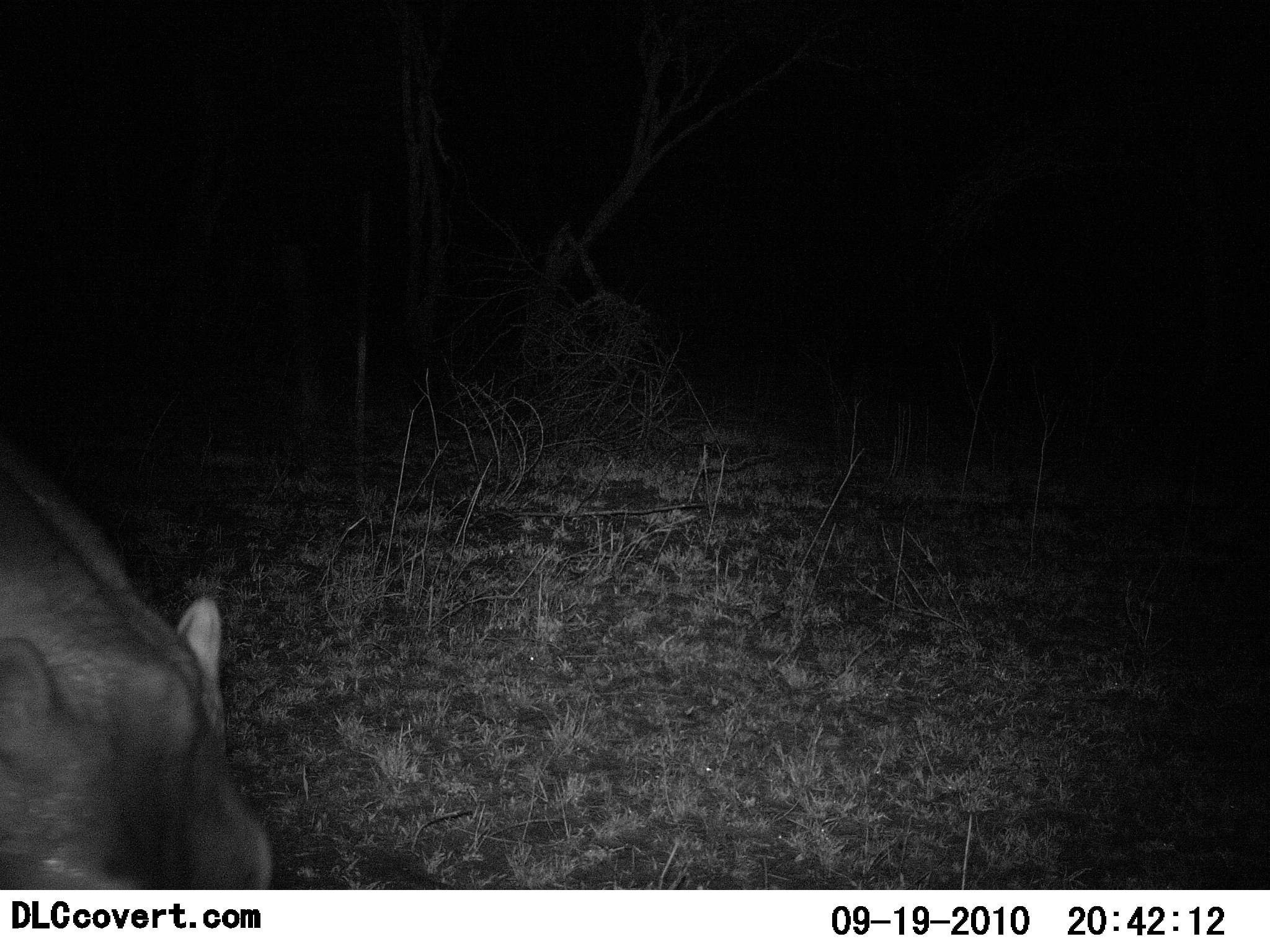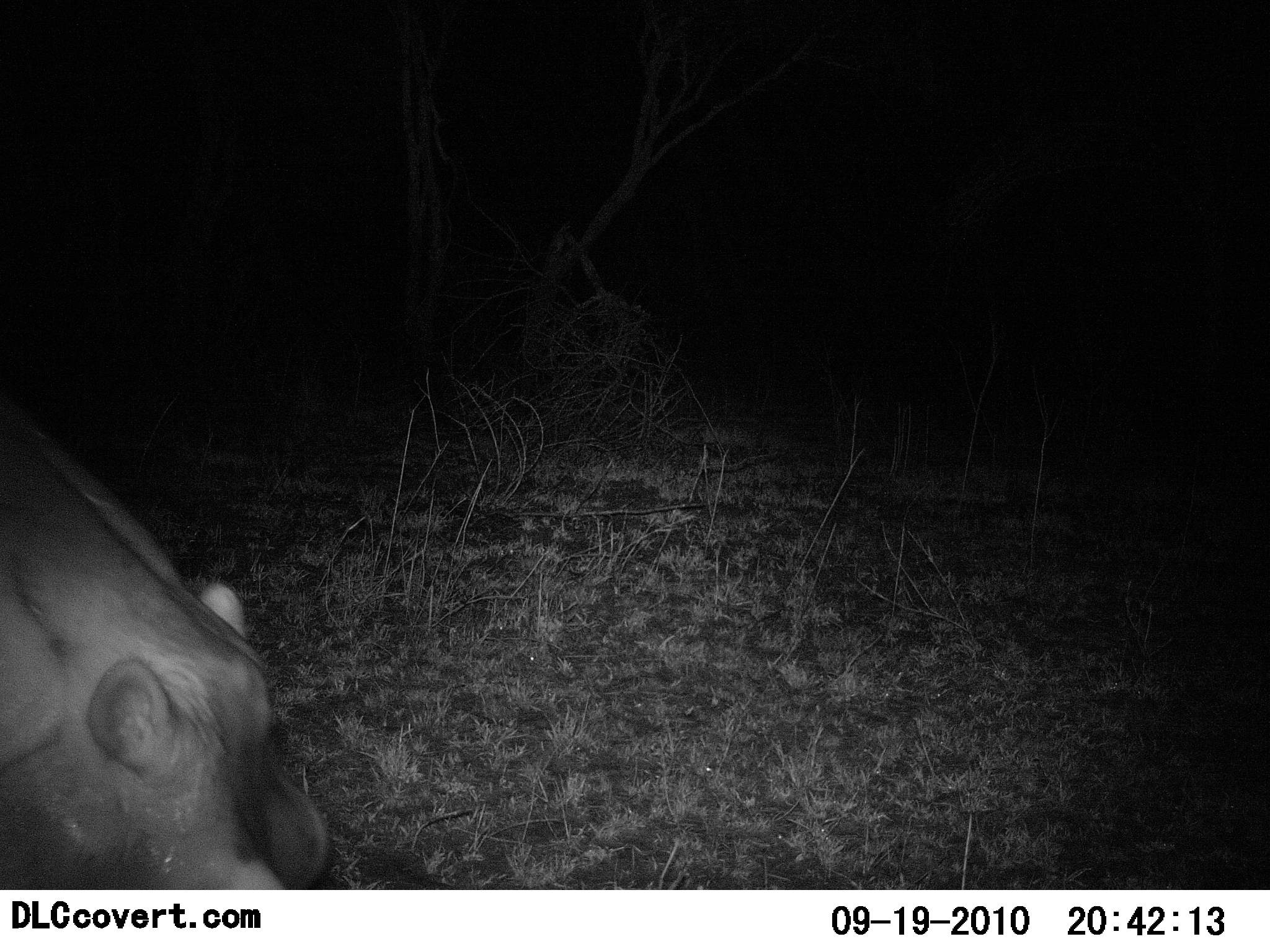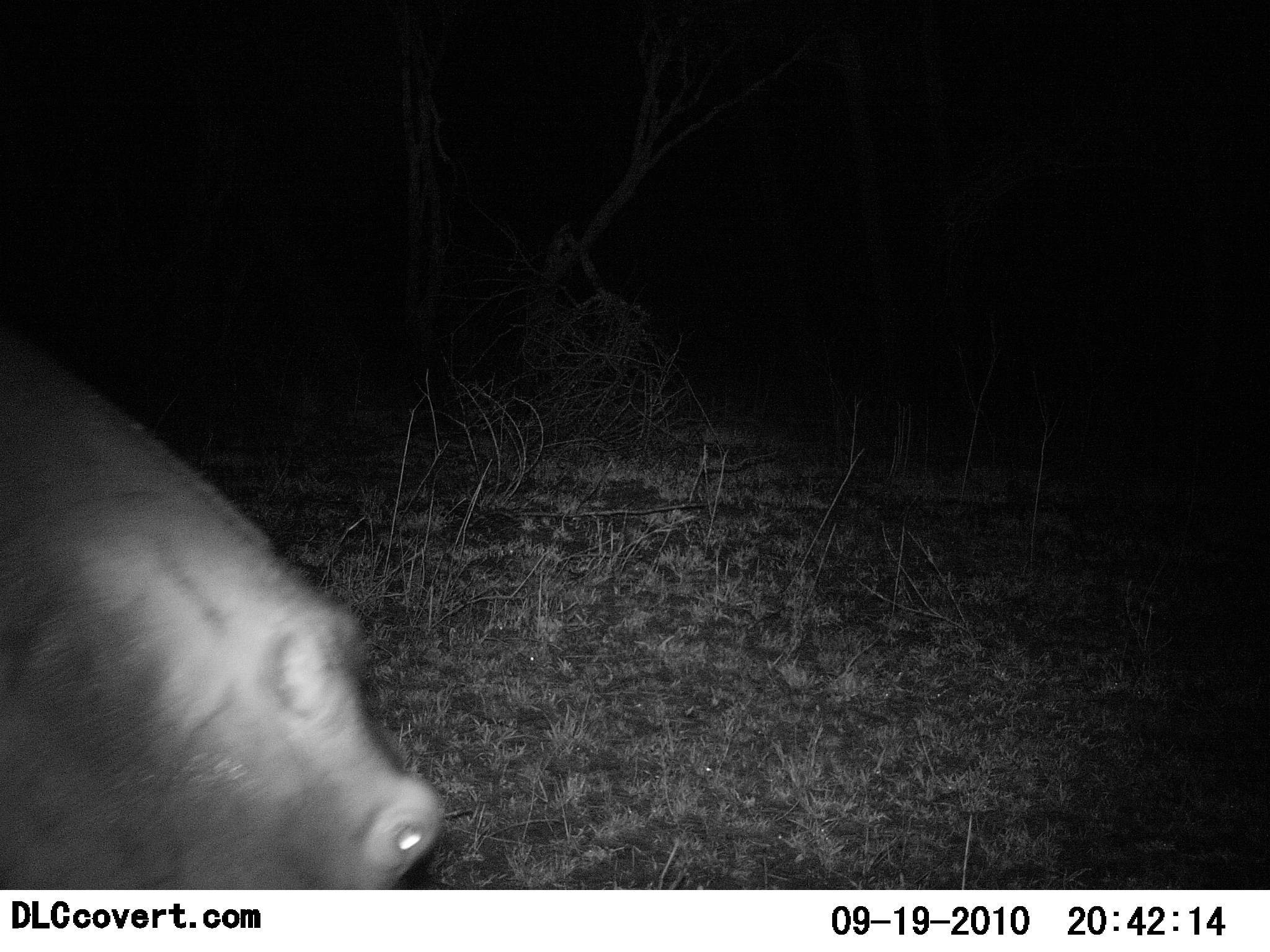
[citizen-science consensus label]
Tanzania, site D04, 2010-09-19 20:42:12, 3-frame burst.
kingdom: Animalia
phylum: Chordata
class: Mammalia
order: Artiodactyla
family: Hippopotamidae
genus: Hippopotamus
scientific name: Hippopotamus amphibius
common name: hippopotamus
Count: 1.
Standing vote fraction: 30%.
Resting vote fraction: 0%.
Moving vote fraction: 40%.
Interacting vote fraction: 0%.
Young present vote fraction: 0%.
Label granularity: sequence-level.